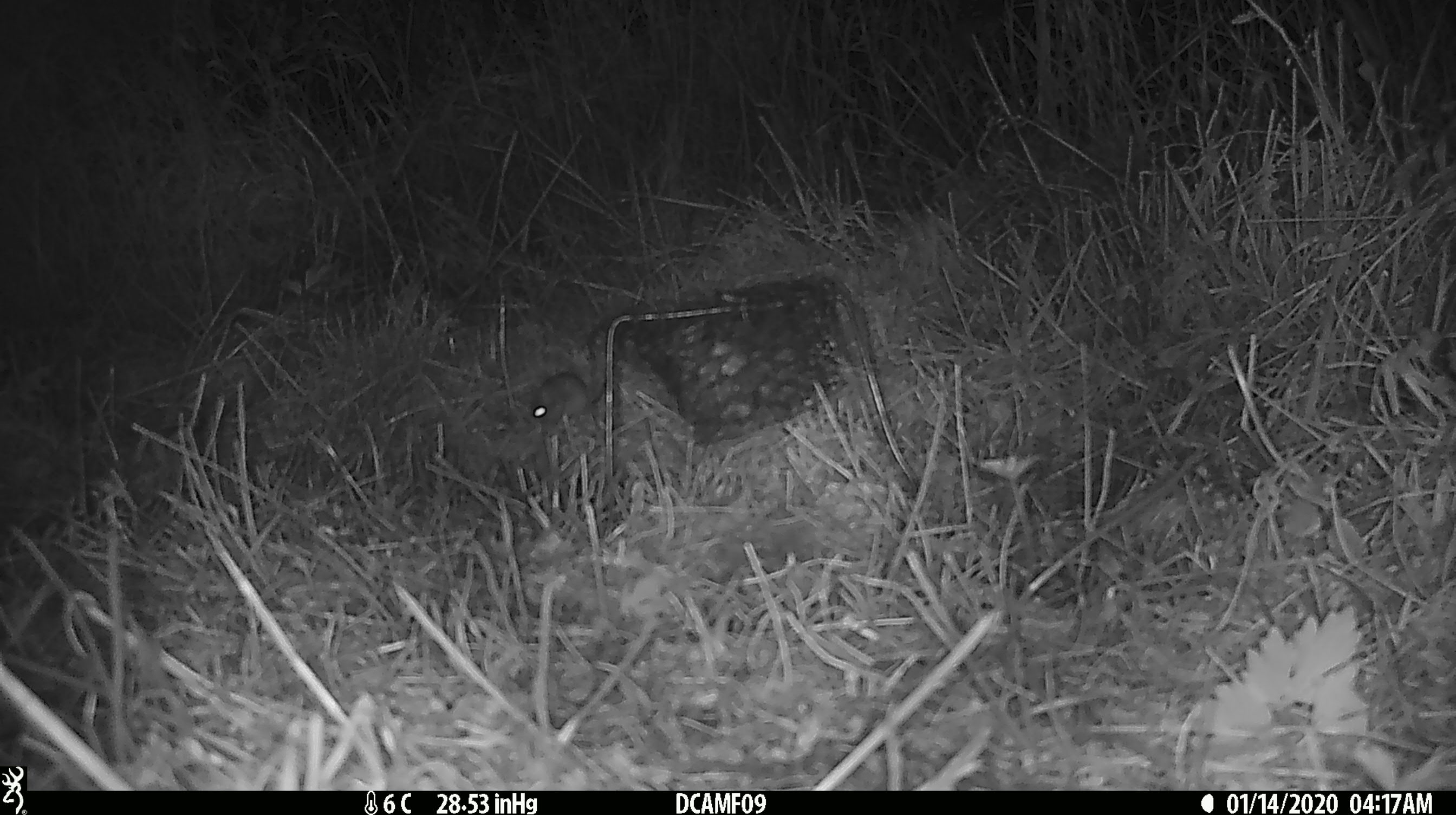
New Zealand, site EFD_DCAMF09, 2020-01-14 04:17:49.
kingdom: Animalia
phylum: Chordata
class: Mammalia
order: Rodentia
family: Muridae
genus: Mus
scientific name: Mus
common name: mouse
Mouse (Mus).